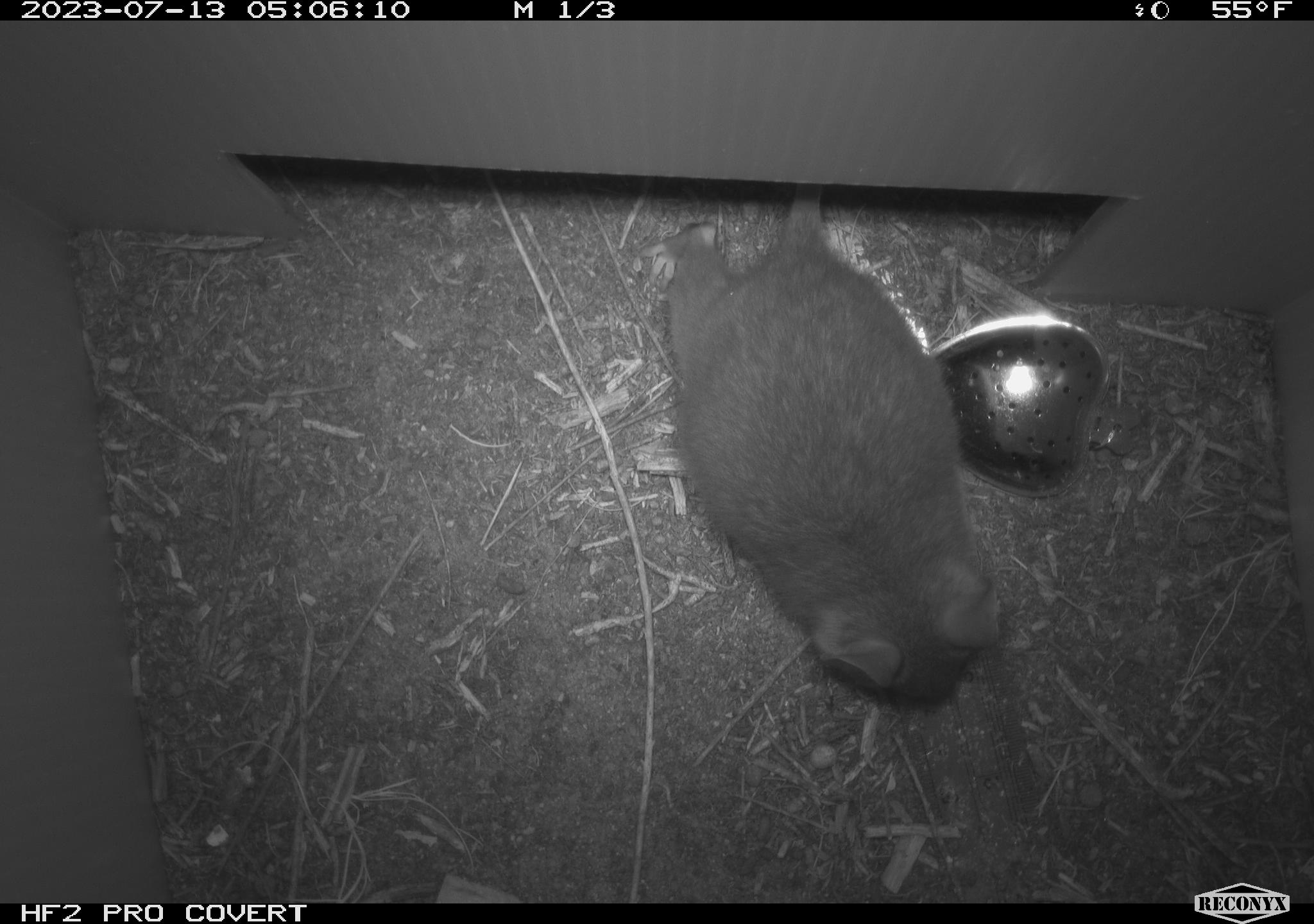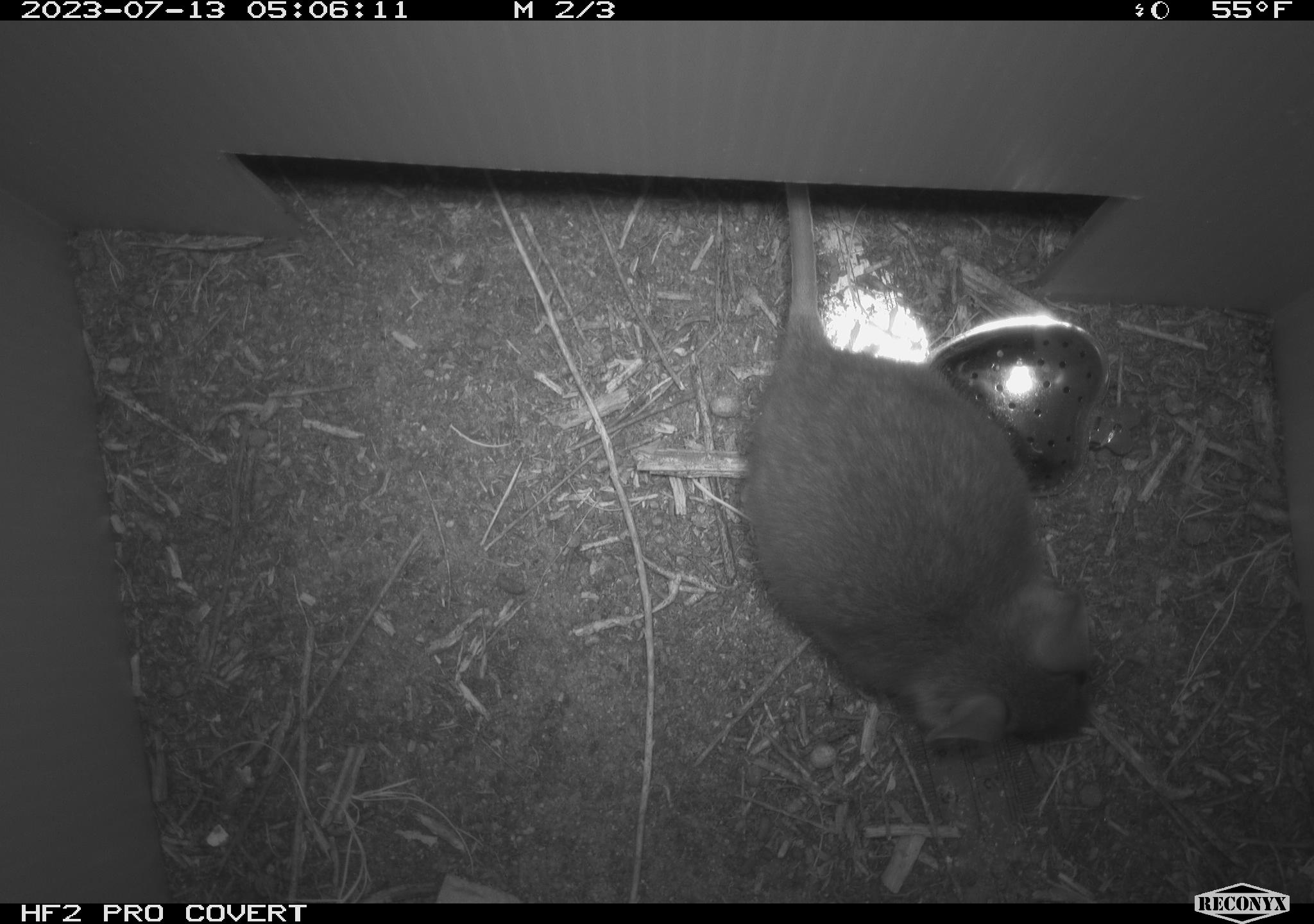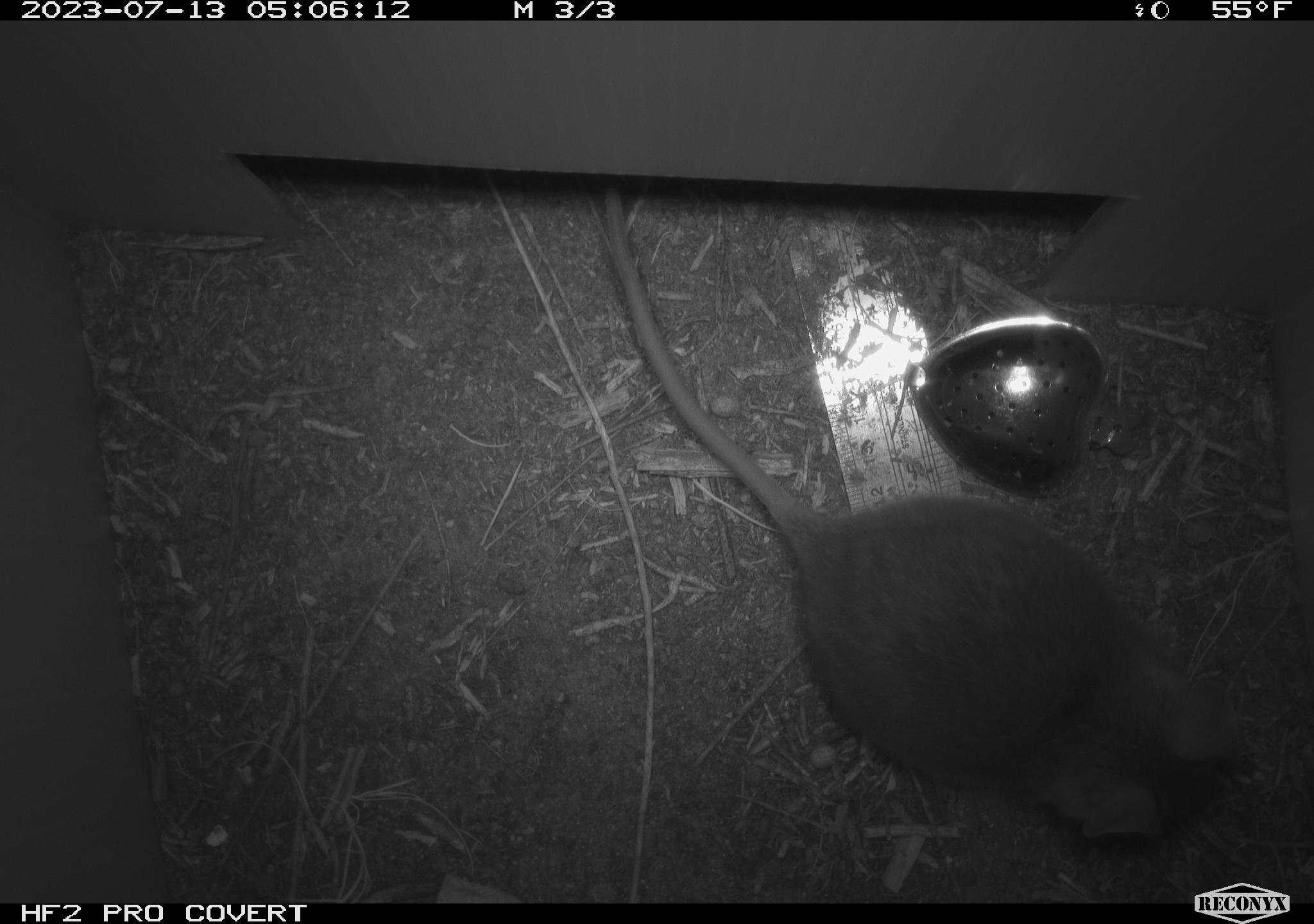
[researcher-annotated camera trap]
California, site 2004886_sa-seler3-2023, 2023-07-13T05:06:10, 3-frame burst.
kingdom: Animalia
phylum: Chordata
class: Mammalia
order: Rodentia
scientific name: Rodentia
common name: mouse species